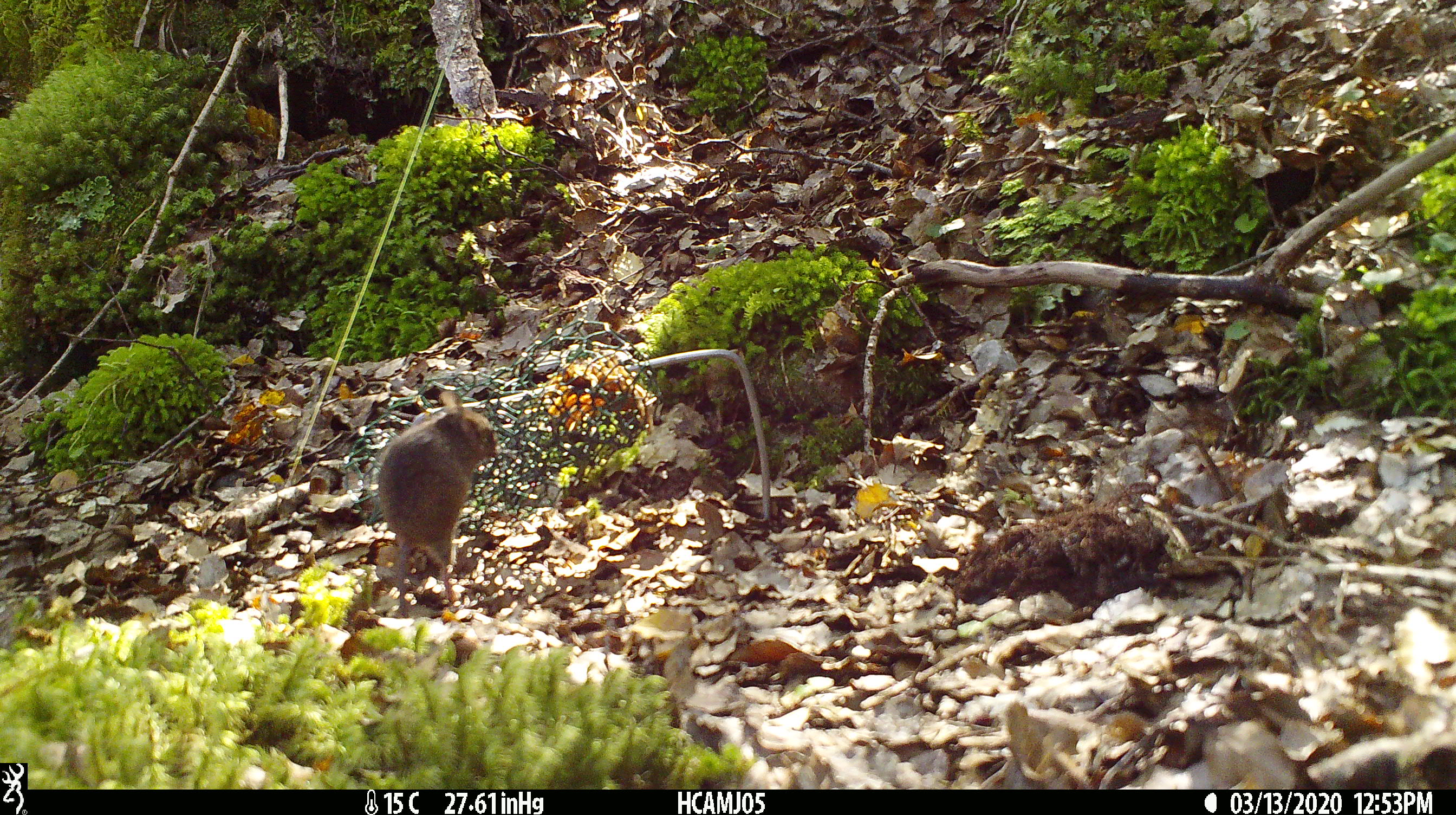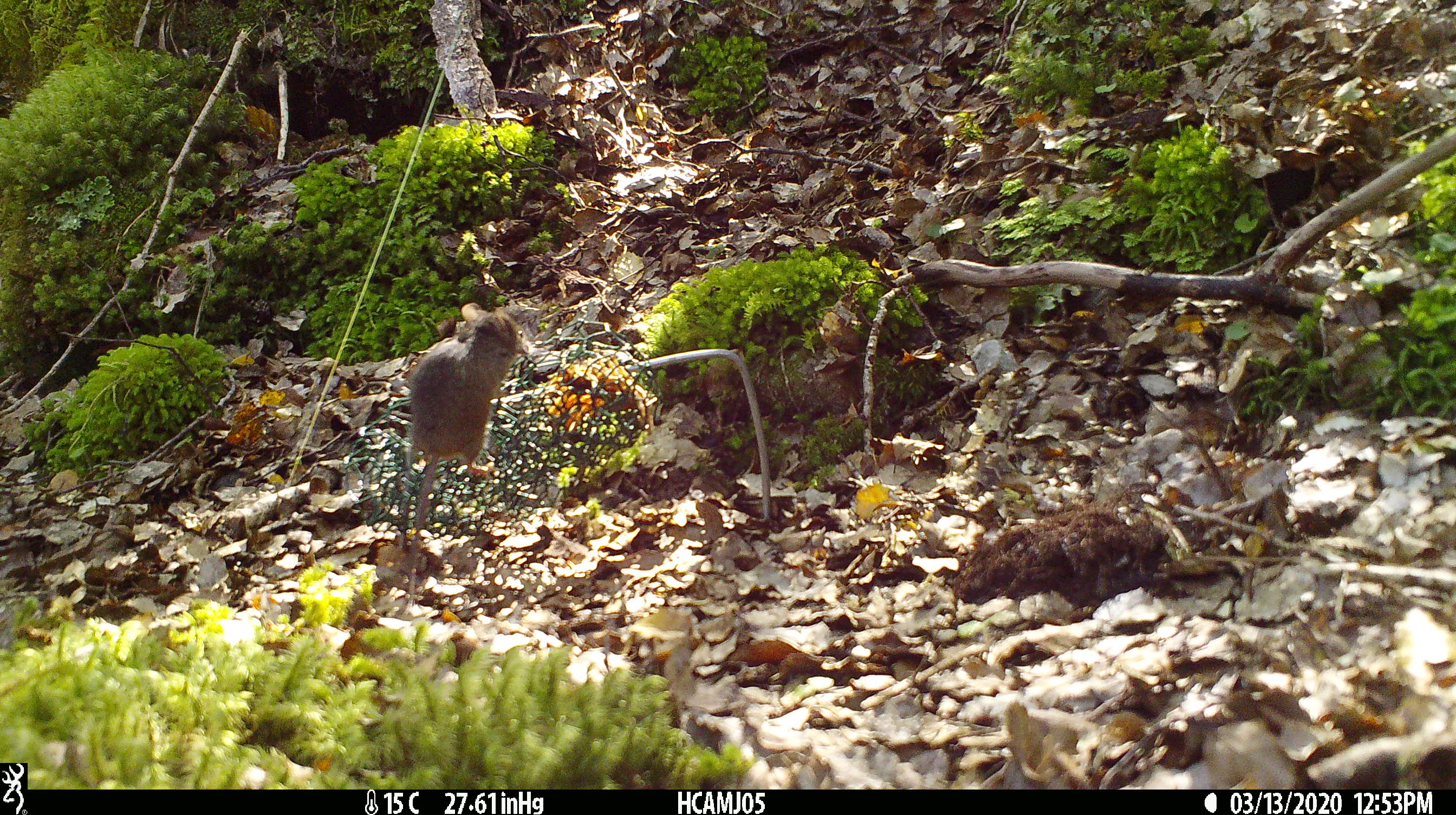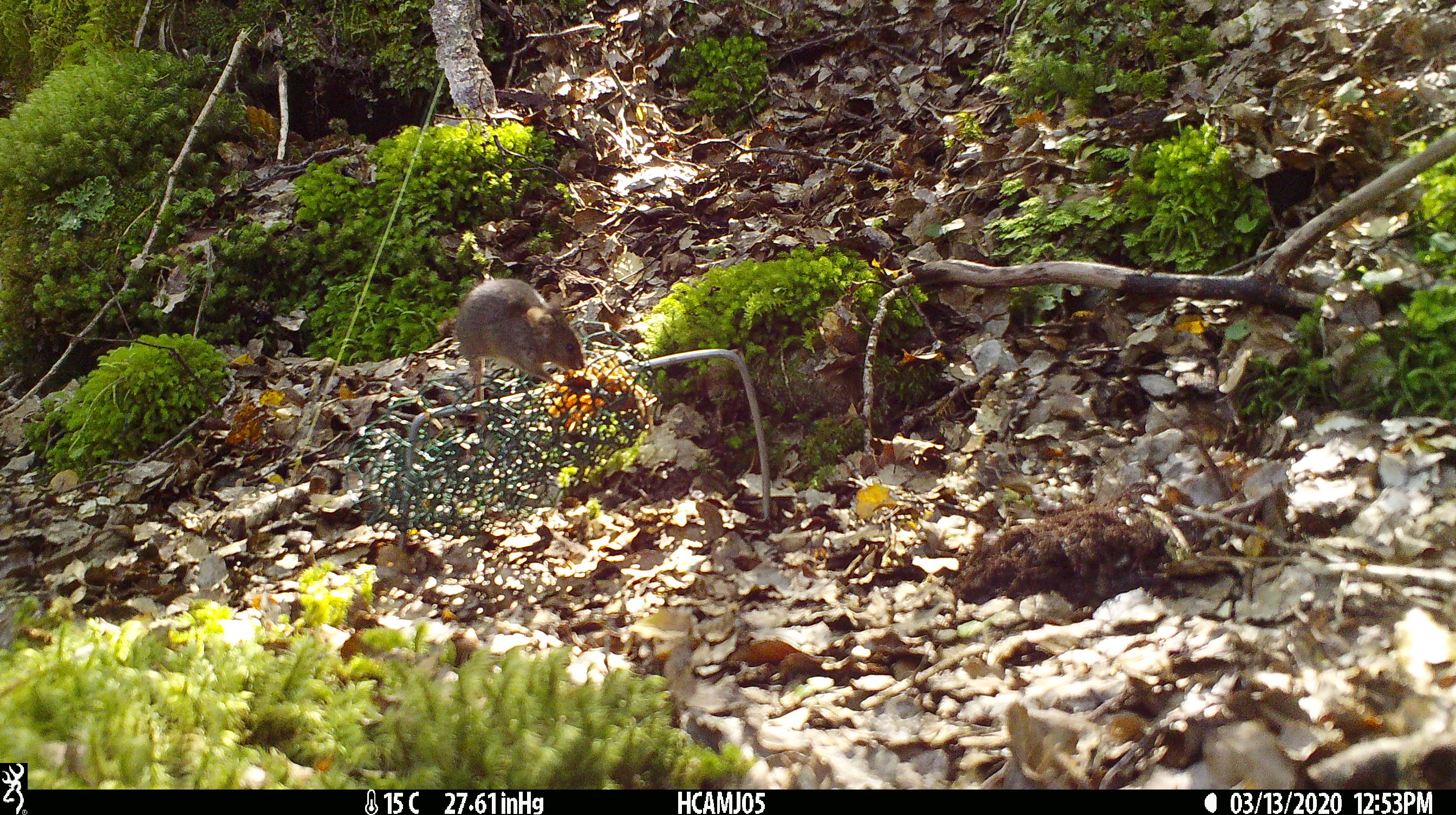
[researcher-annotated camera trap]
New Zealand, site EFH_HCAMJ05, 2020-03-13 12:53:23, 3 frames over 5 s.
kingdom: Animalia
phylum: Chordata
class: Mammalia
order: Rodentia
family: Muridae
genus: Mus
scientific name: Mus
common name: mouse